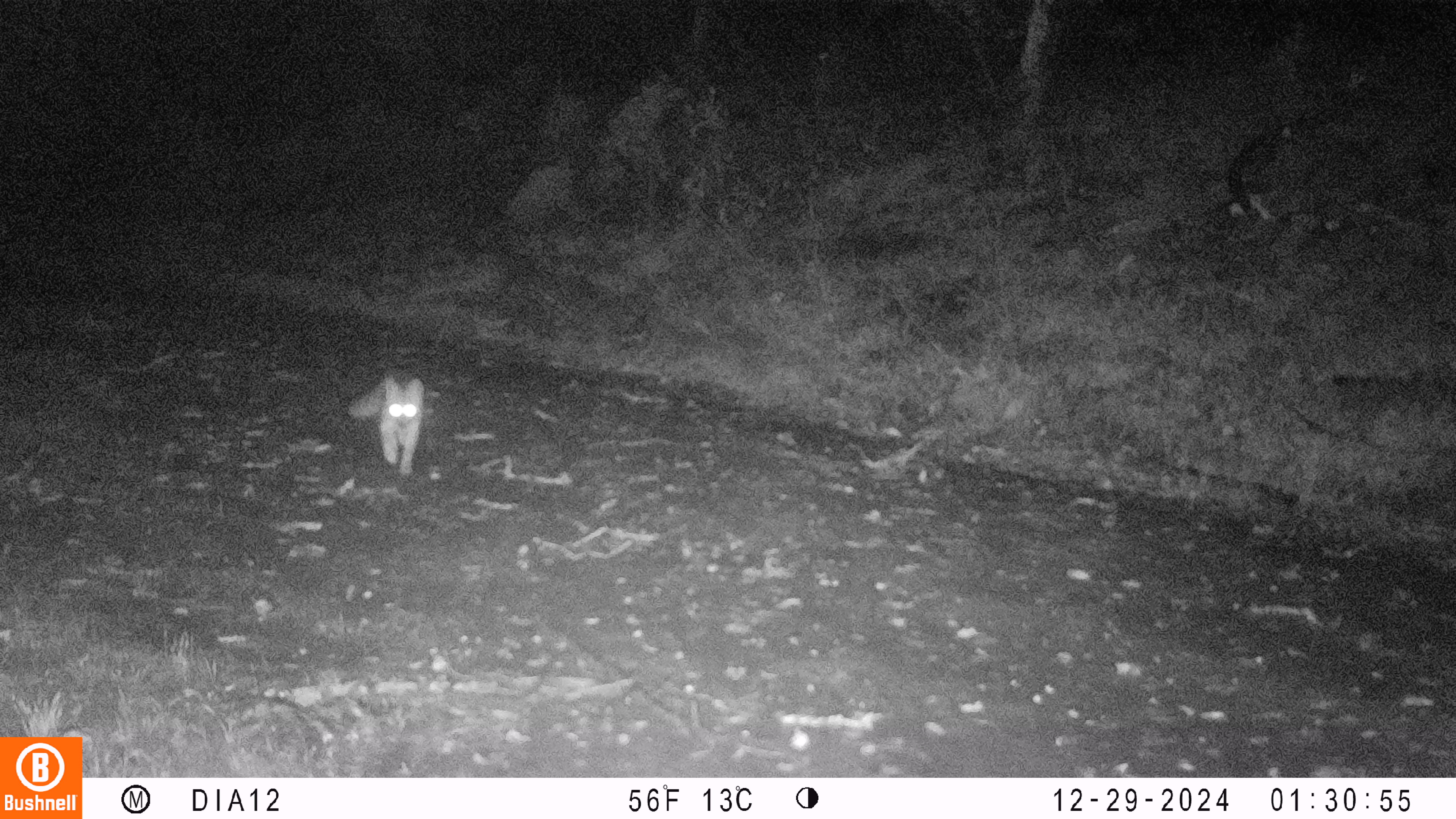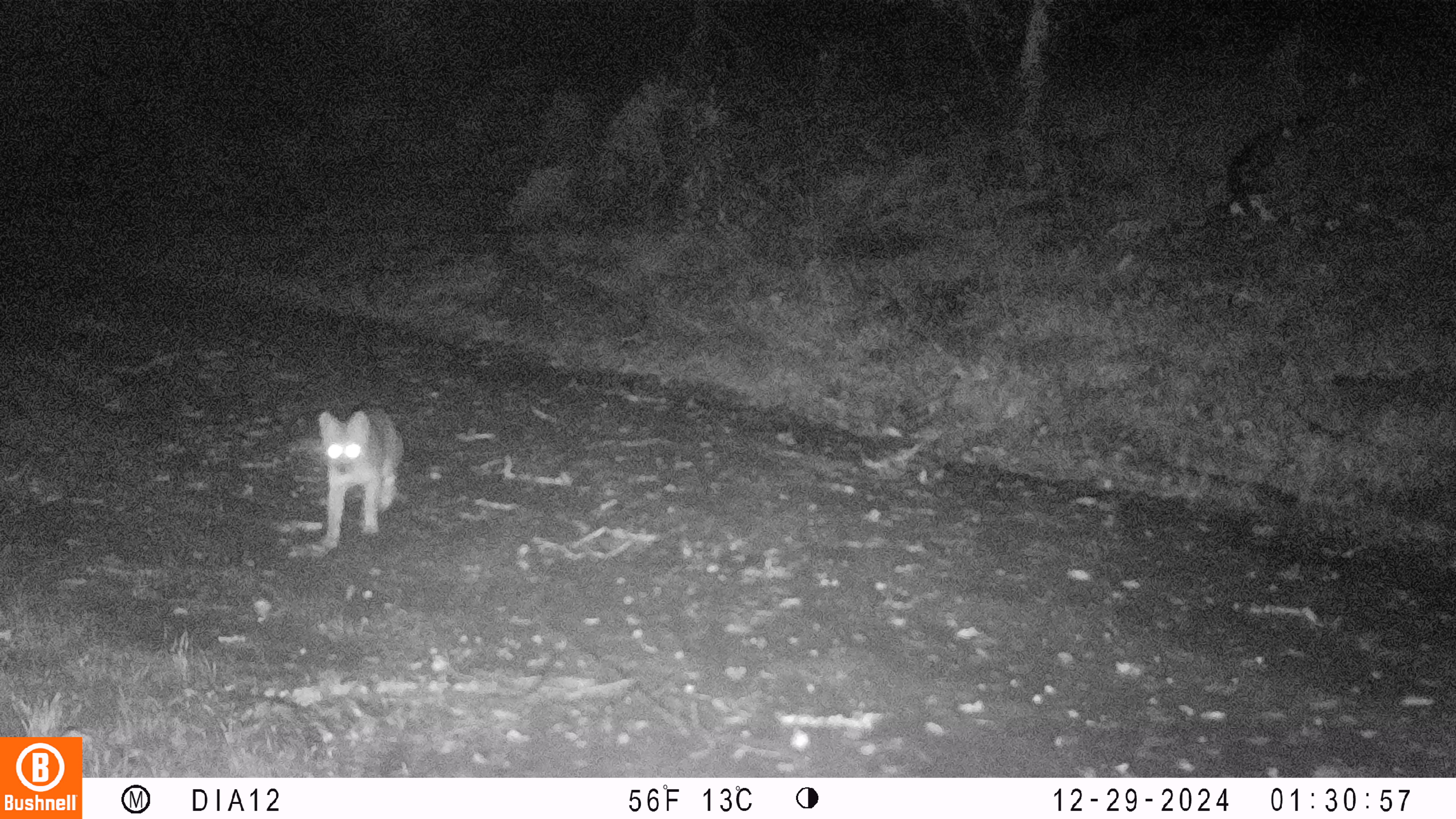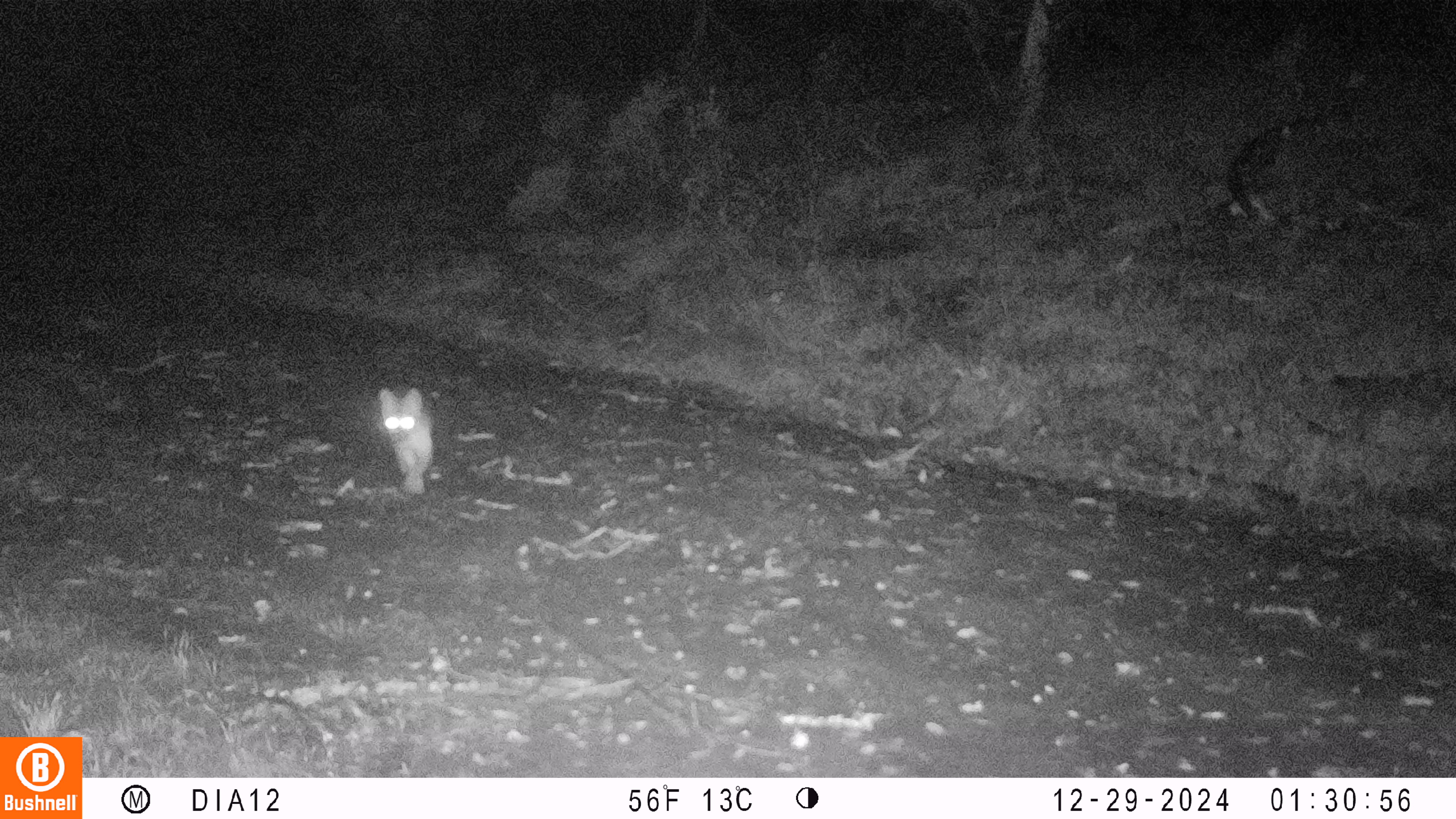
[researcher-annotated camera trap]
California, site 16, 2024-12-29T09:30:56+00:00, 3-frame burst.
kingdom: Animalia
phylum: Chordata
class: Mammalia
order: Carnivora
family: Canidae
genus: Urocyon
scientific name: Urocyon cinereoargenteus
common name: gray fox